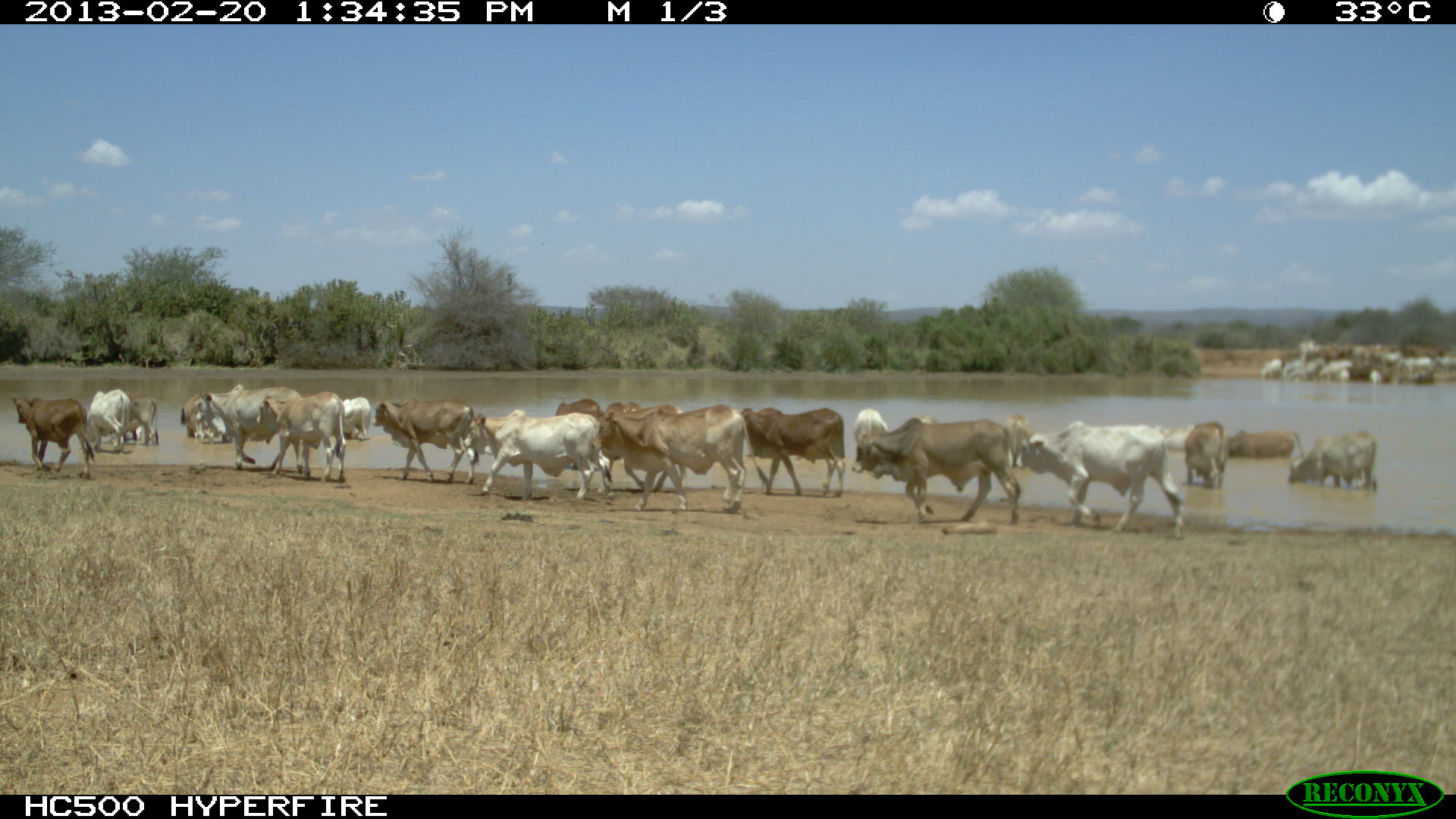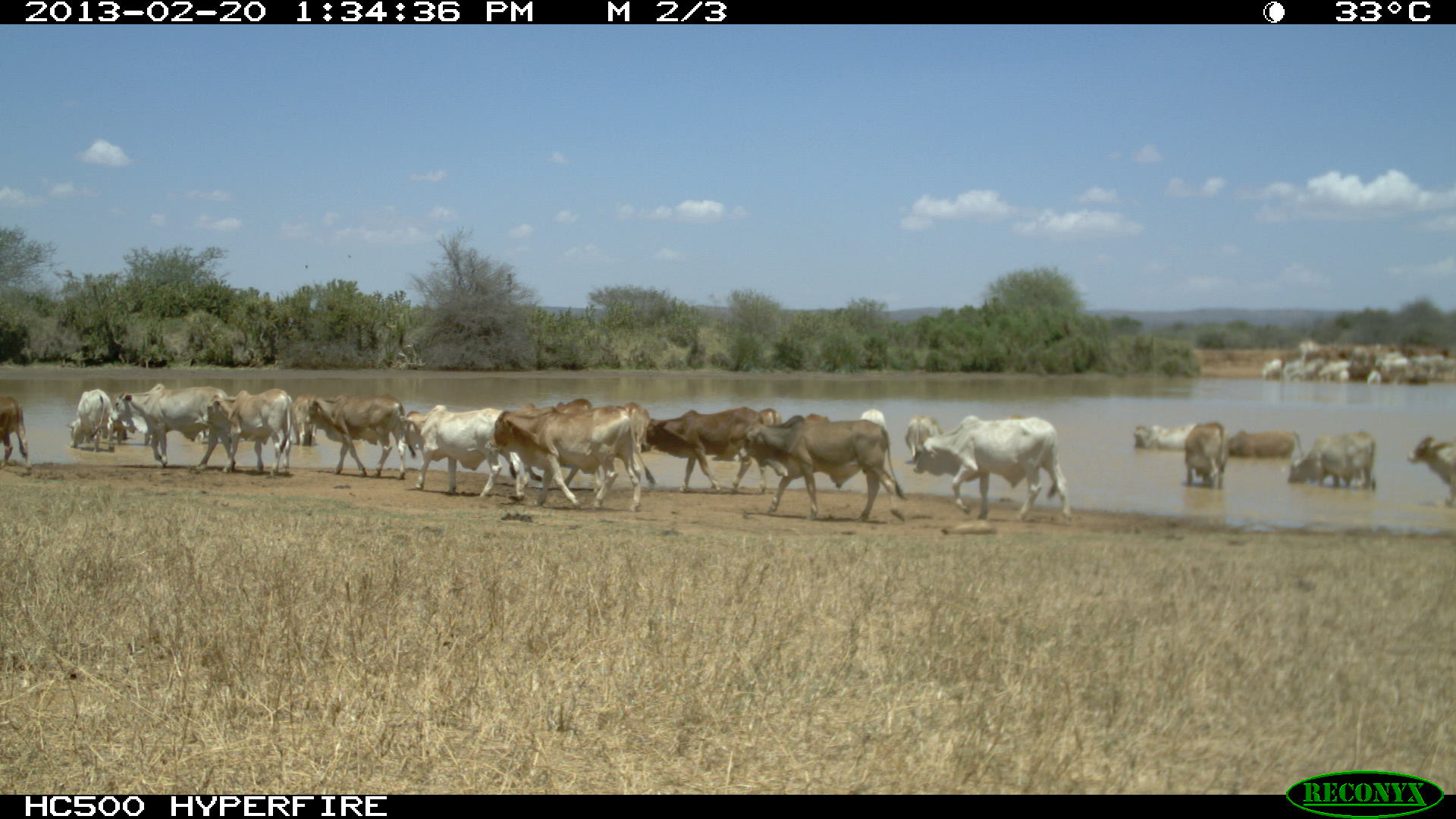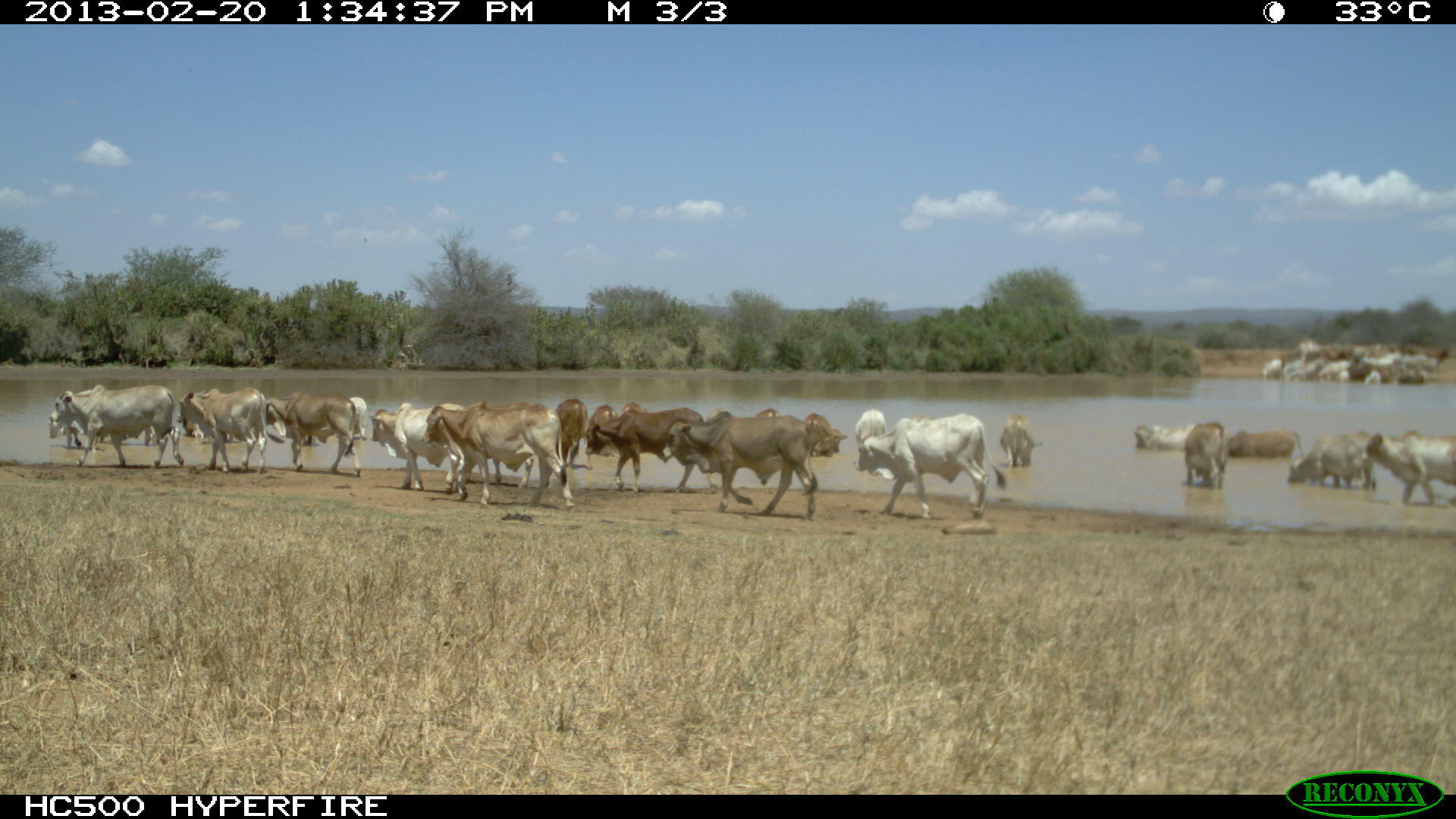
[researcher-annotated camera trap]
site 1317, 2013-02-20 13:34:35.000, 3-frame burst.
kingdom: Animalia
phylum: Chordata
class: Mammalia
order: Artiodactyla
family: Bovidae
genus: Bos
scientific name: Bos taurus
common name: domestic cattle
Bos taurus (domestic cattle), count 11.